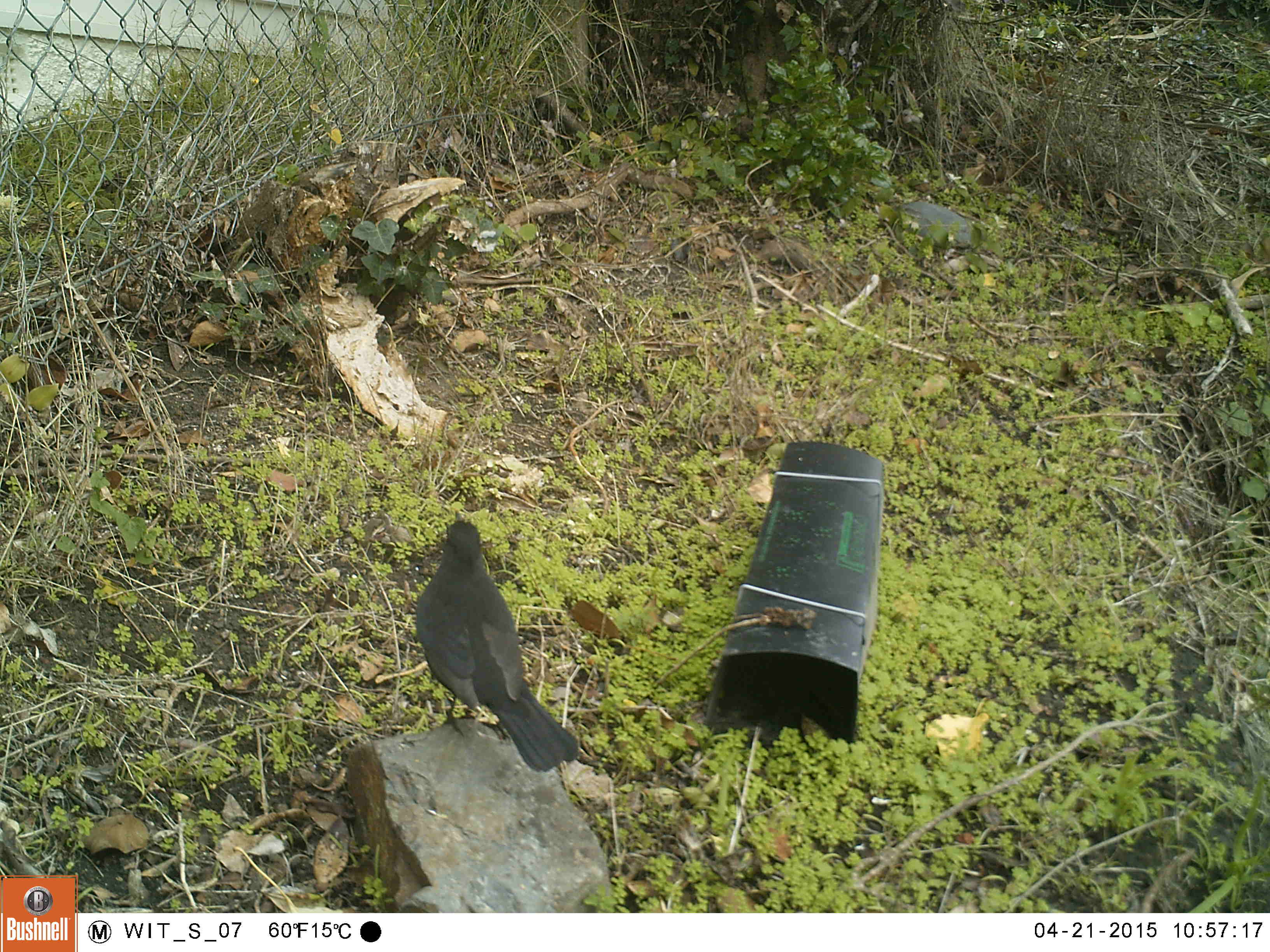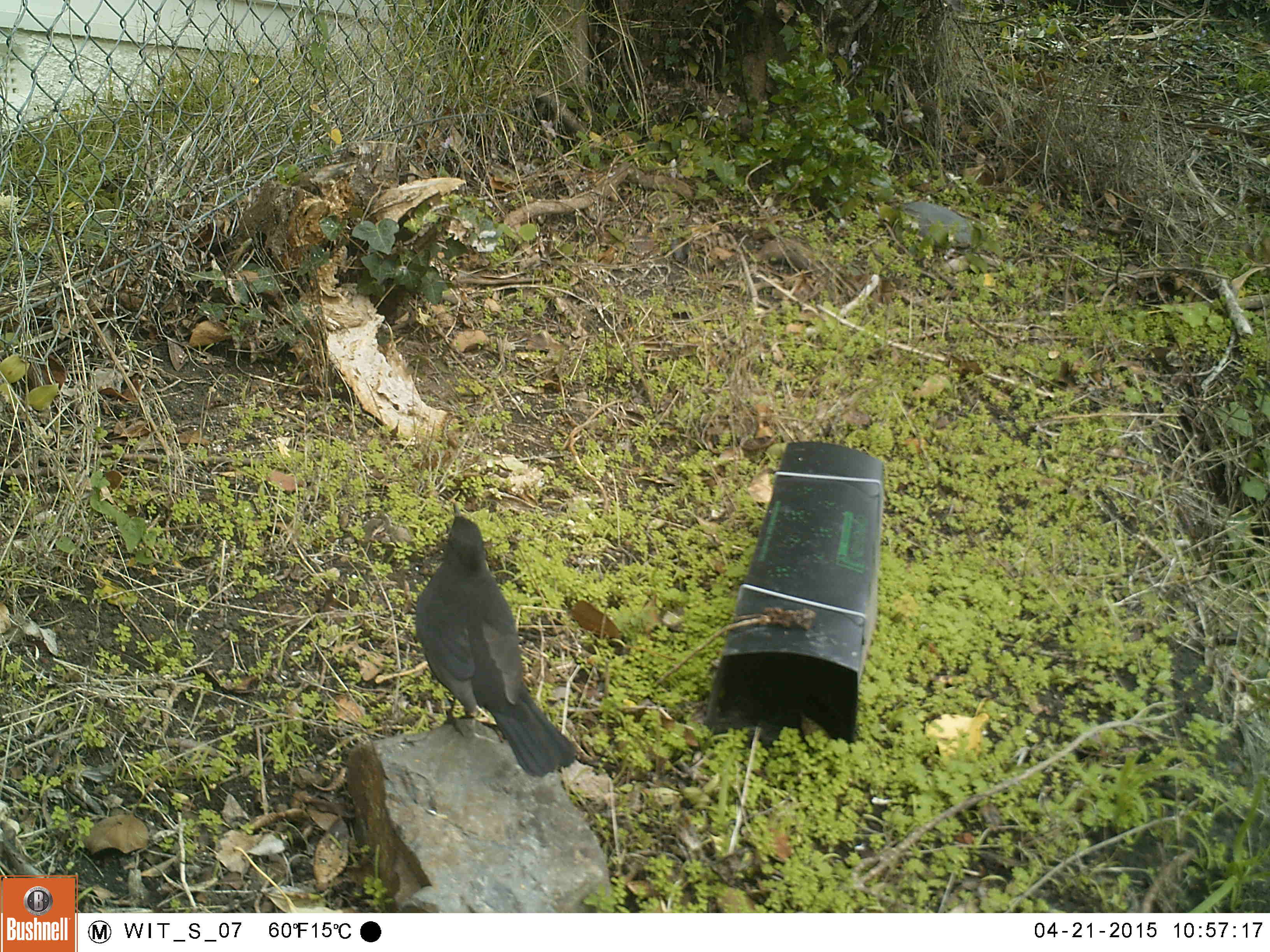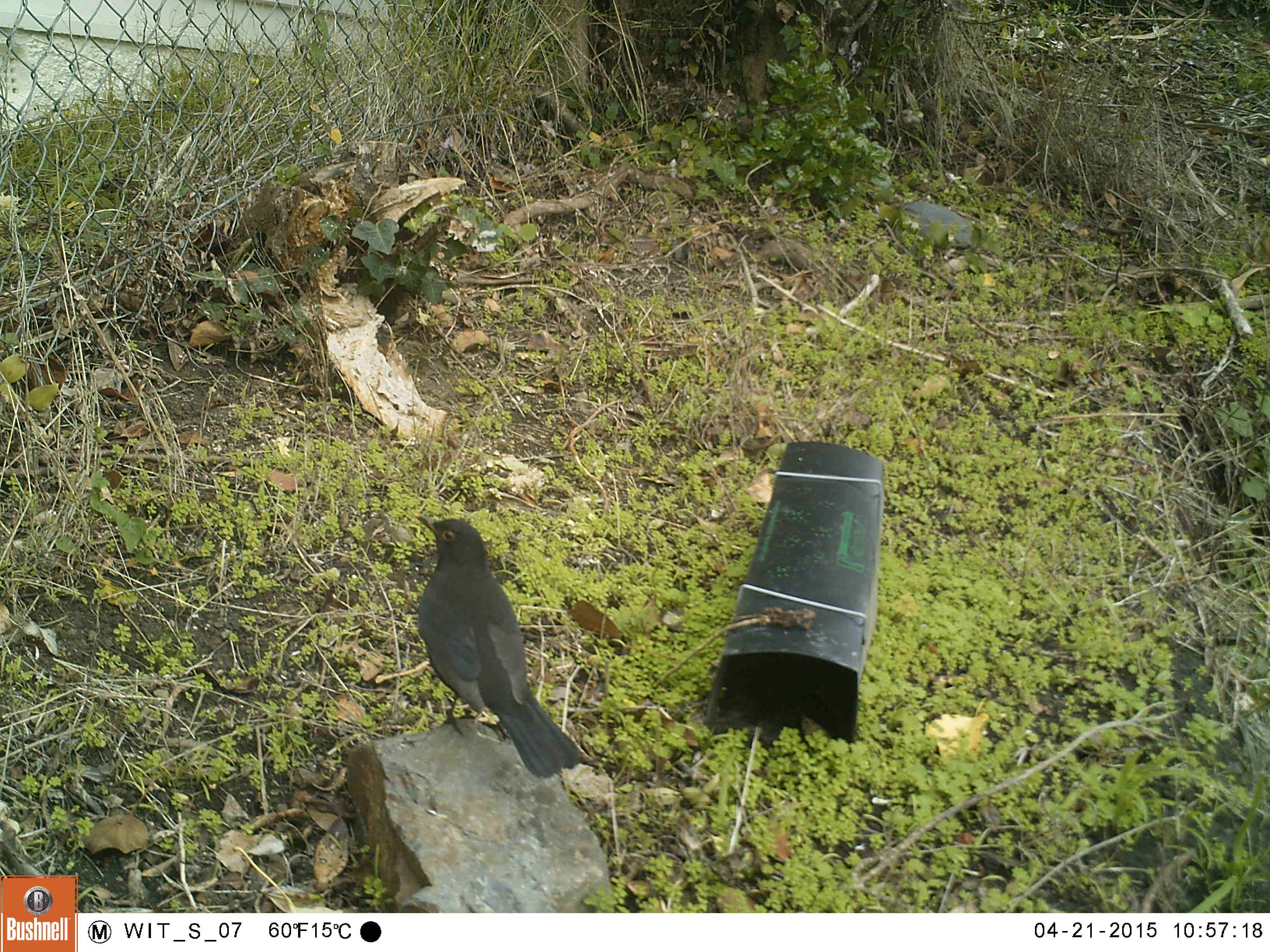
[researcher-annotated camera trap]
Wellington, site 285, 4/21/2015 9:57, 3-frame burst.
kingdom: Animalia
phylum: Chordata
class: Aves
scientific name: Aves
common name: bird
Bird (Aves).